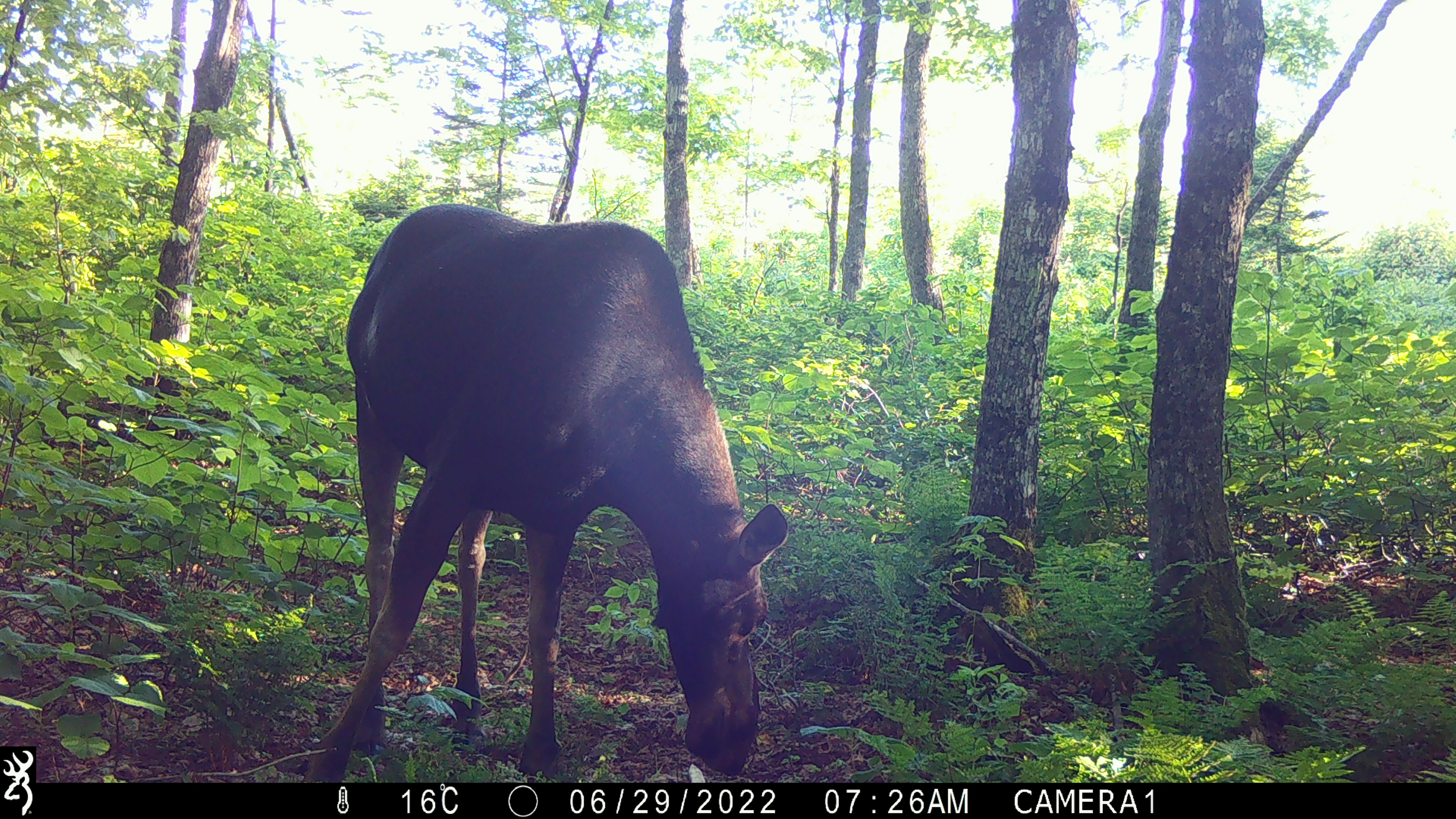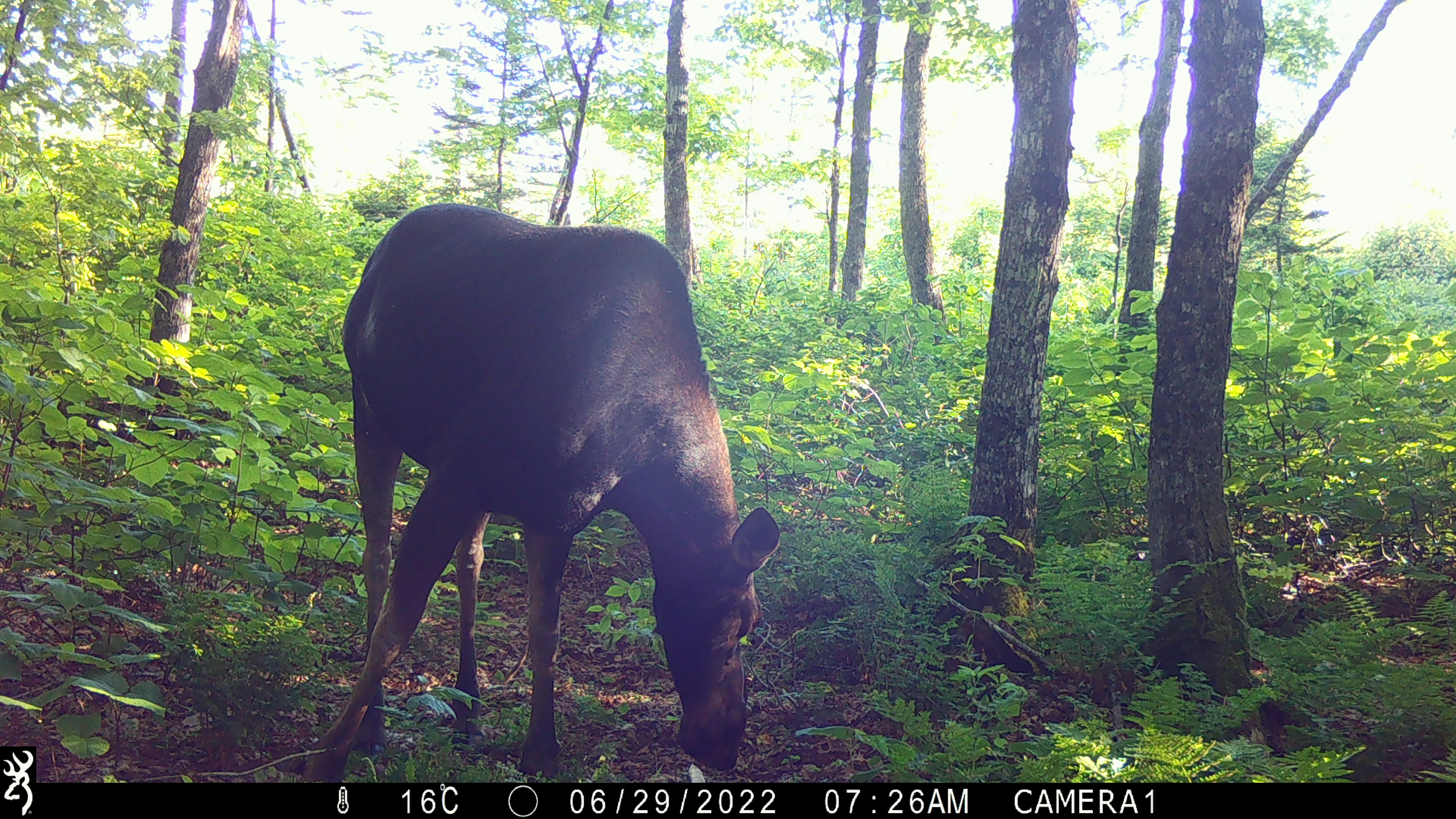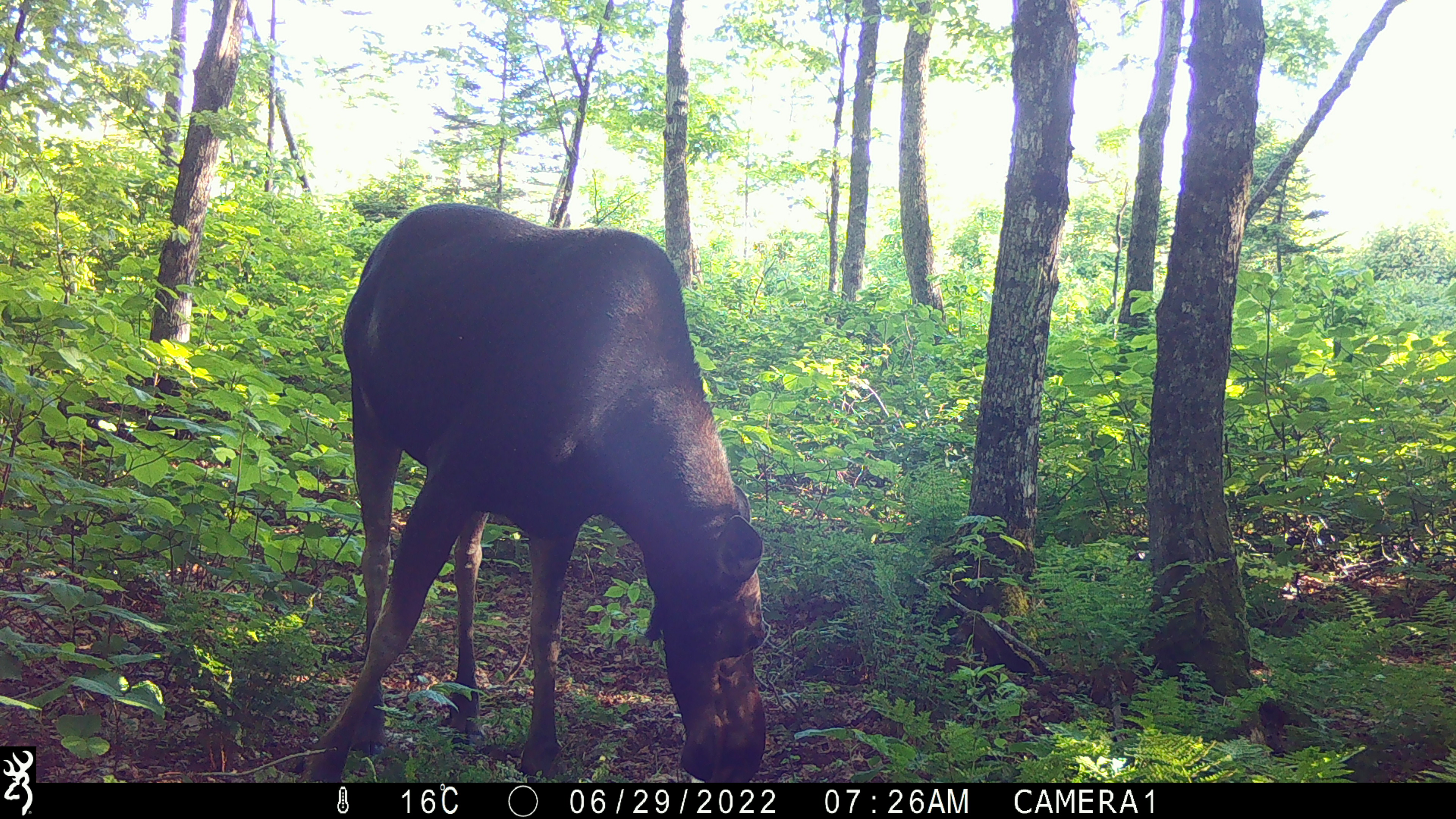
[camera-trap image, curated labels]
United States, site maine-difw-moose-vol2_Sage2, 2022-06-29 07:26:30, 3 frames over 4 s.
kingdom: Animalia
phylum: Chordata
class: Mammalia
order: Artiodactyla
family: Cervidae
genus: Alces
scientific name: Alces alces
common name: moose